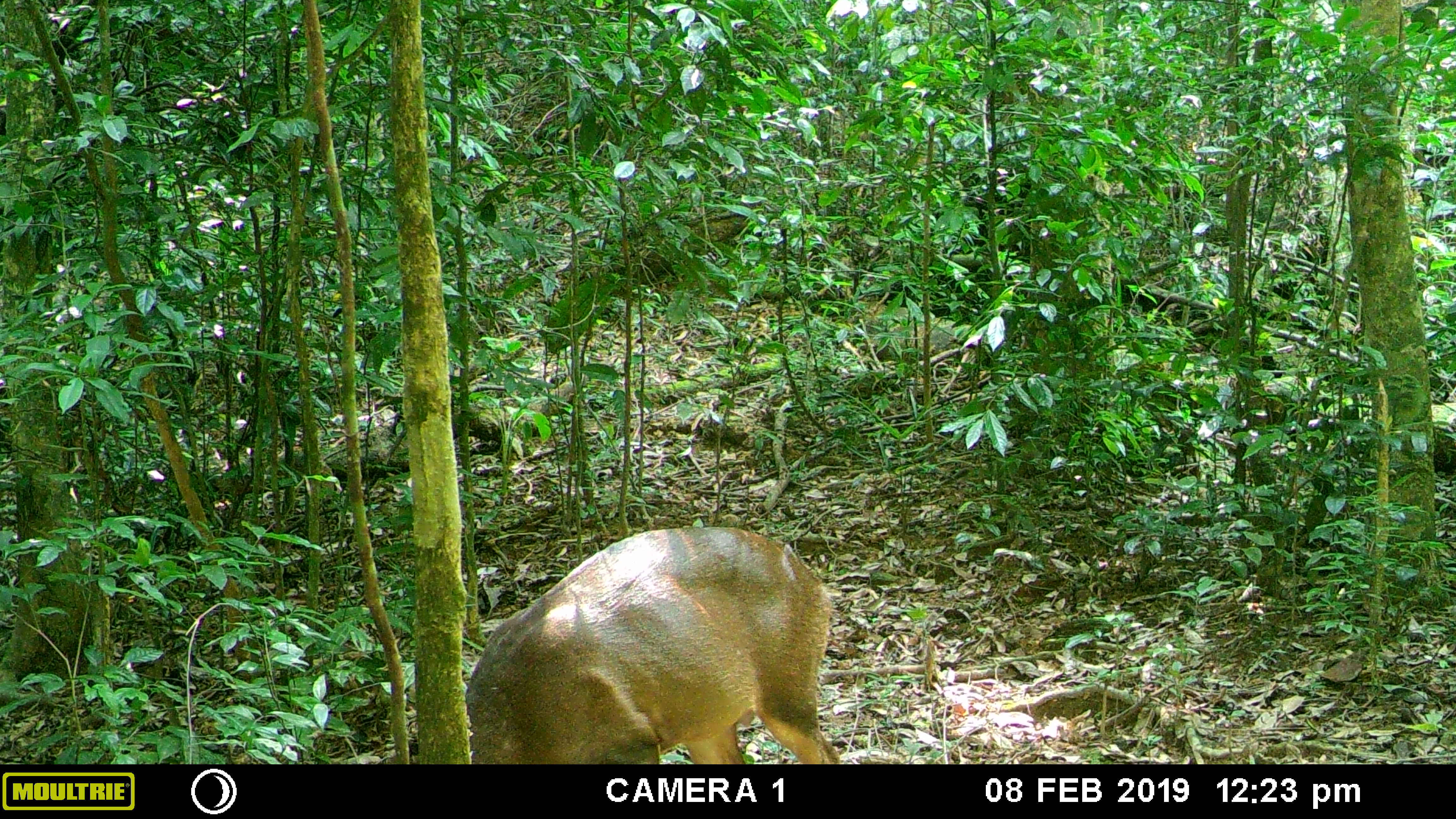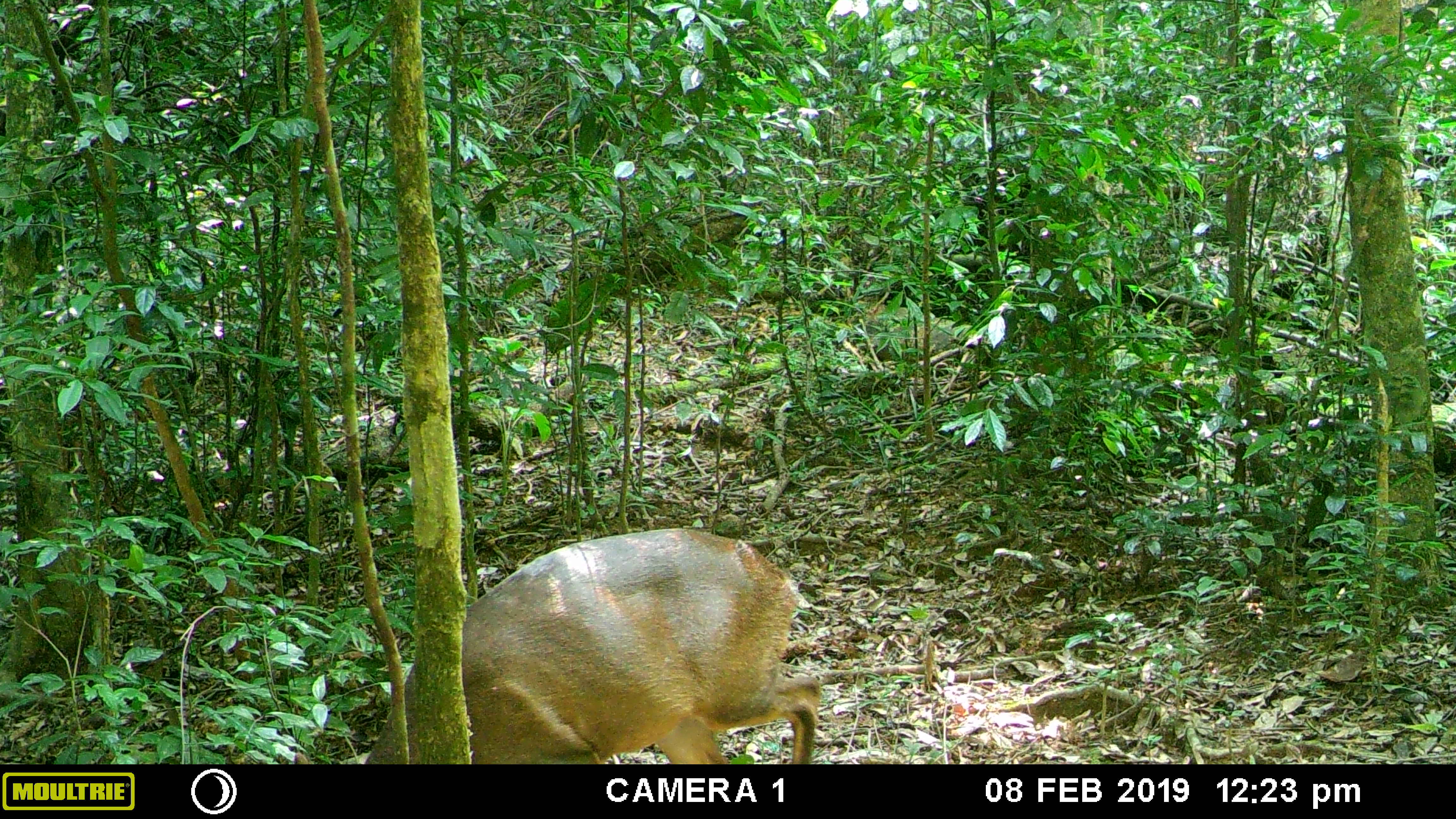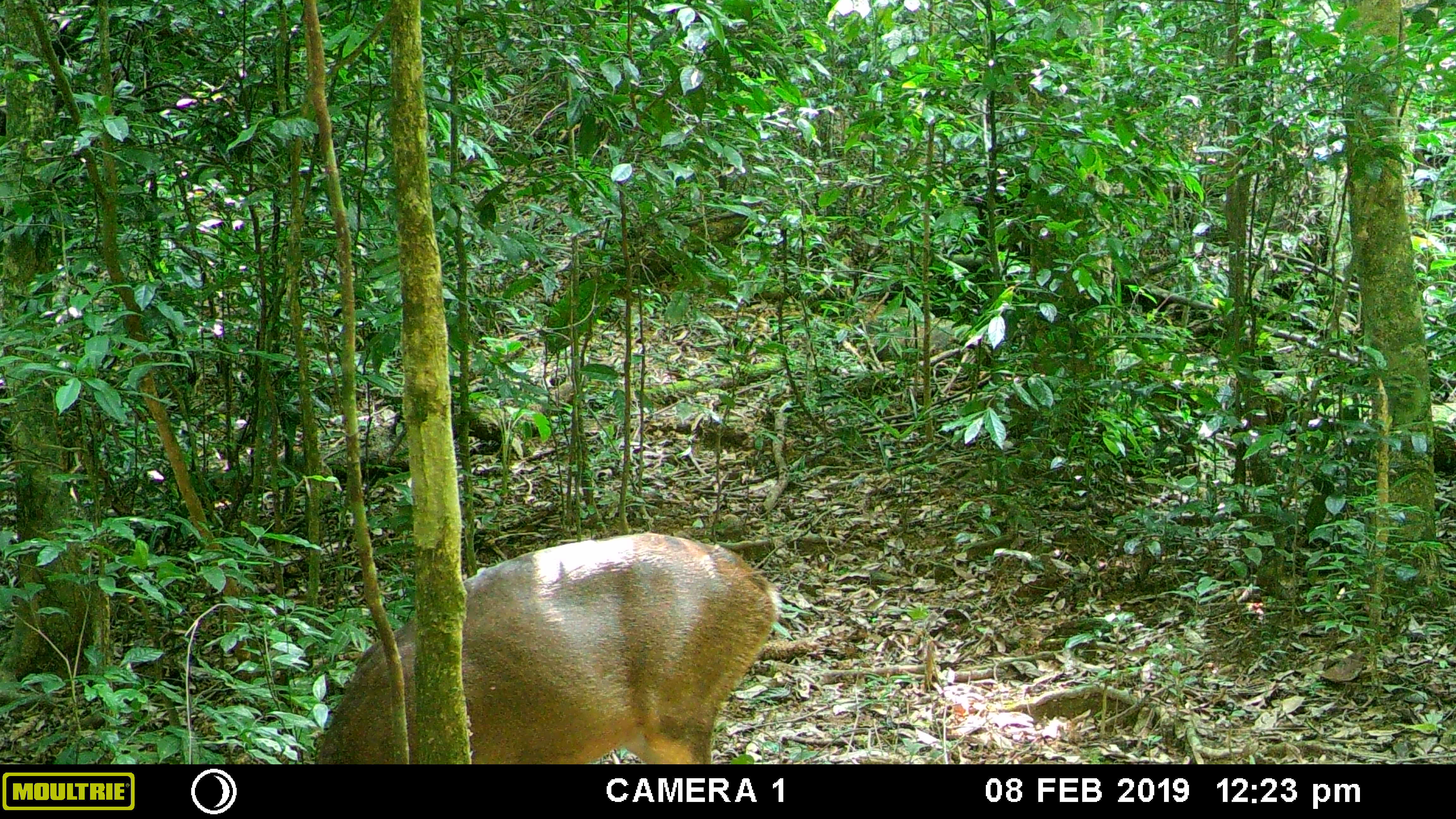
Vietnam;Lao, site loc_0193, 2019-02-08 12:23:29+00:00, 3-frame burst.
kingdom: Animalia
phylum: Chordata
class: Mammalia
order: Artiodactyla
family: Cervidae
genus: Muntiacus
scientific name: Muntiacus vuquangensis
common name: large-antlered muntjac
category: large antlered muntjac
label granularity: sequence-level